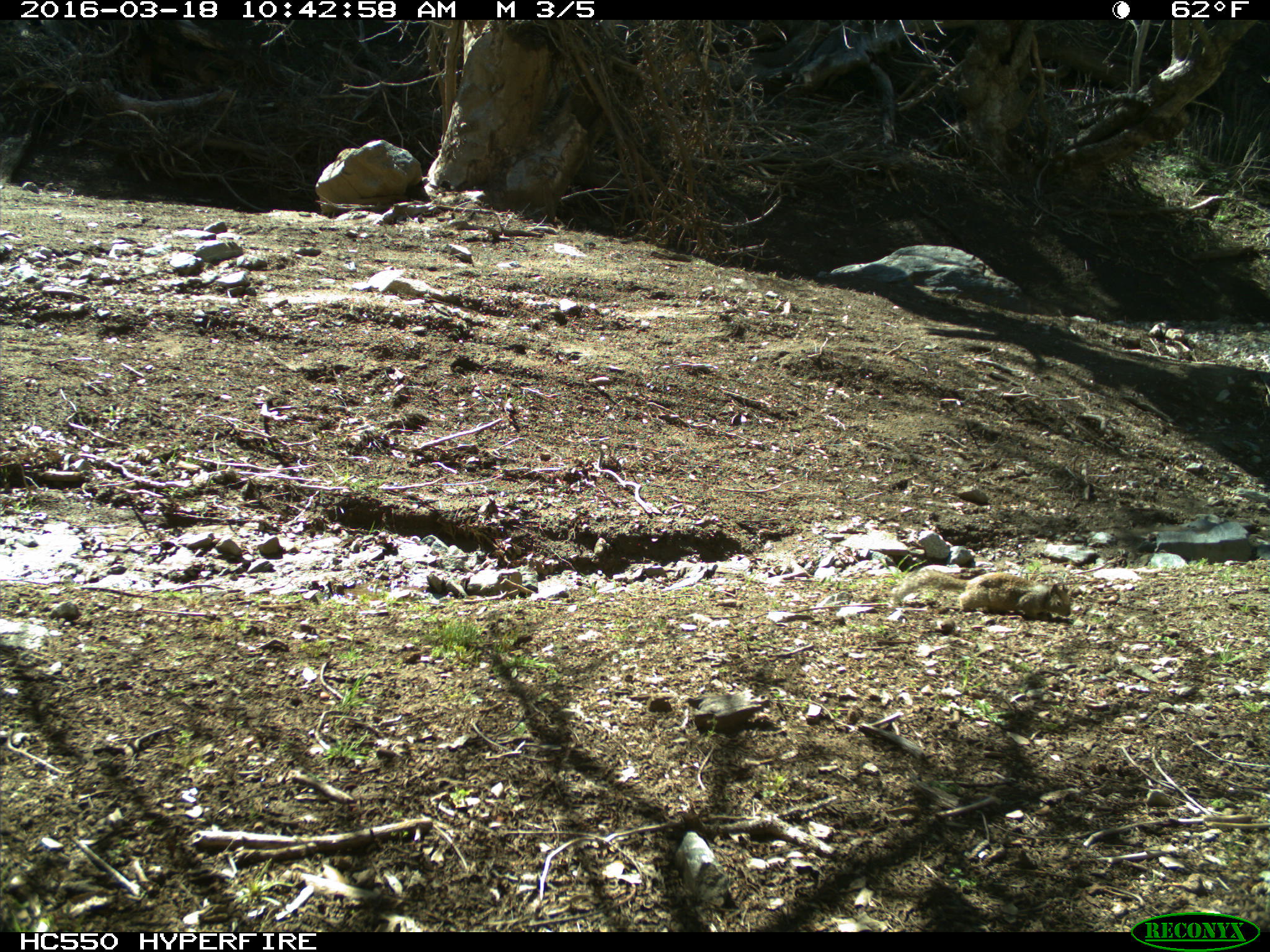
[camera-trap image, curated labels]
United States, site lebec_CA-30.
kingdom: Animalia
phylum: Chordata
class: Mammalia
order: Rodentia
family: Sciuridae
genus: Otospermophilus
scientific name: Otospermophilus beecheyi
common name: california ground squirrel